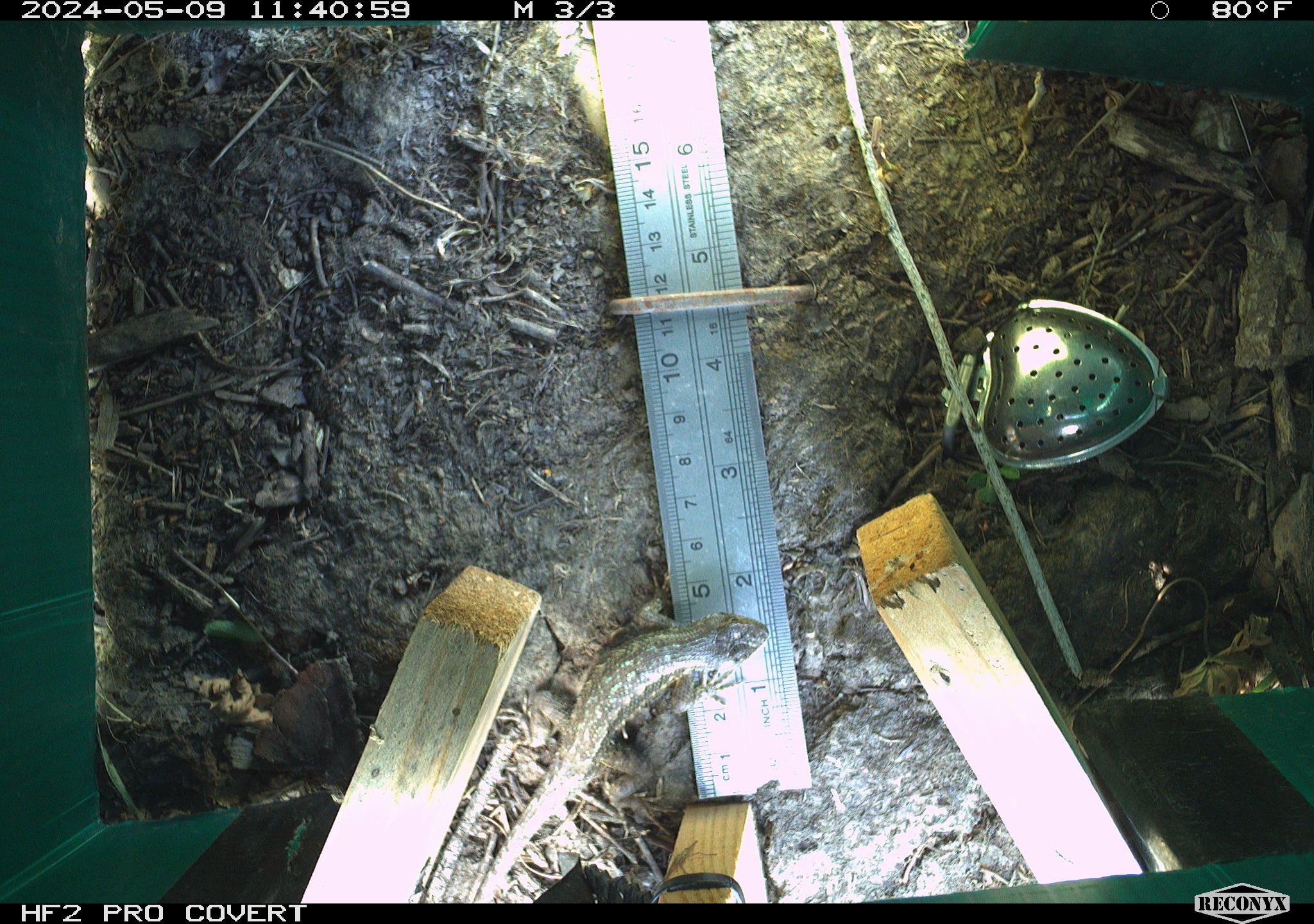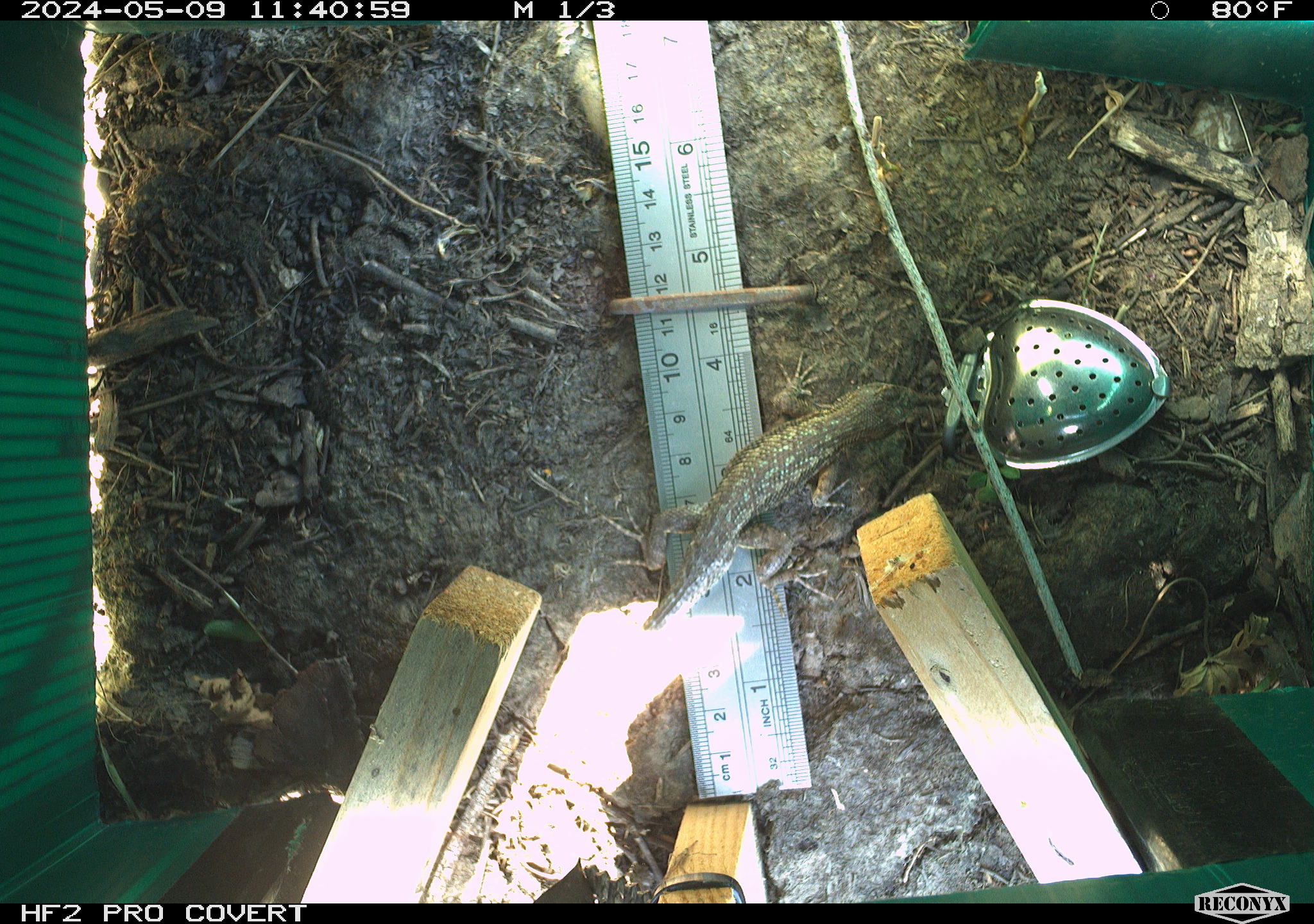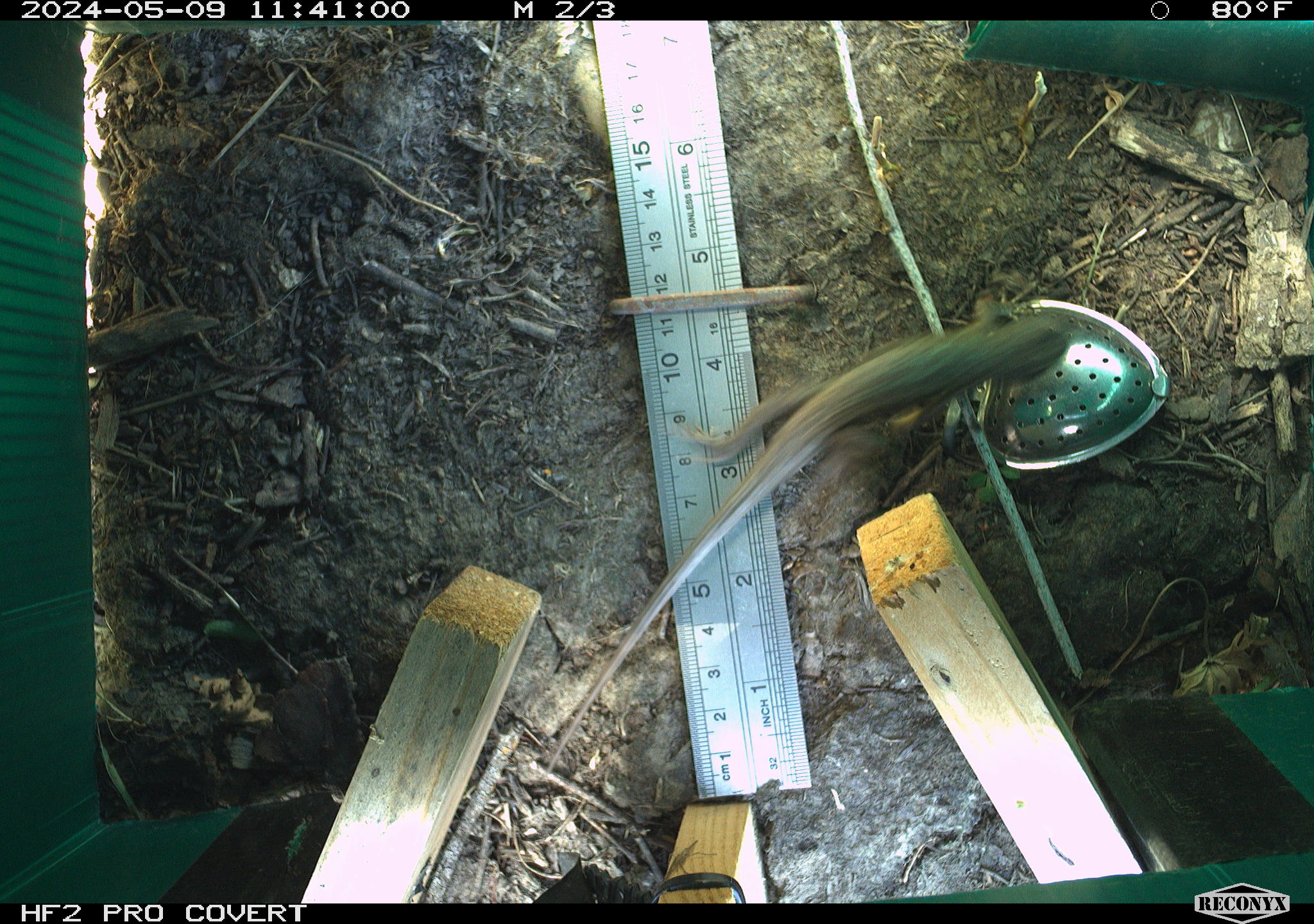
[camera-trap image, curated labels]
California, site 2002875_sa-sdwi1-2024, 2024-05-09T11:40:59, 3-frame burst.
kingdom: Animalia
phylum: Chordata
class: Reptilia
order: Squamata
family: Phrynosomatidae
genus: Sceloporus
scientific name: Sceloporus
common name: spiny lizards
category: sceloporus species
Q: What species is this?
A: Sceloporus species (spiny lizards) (Sceloporus).